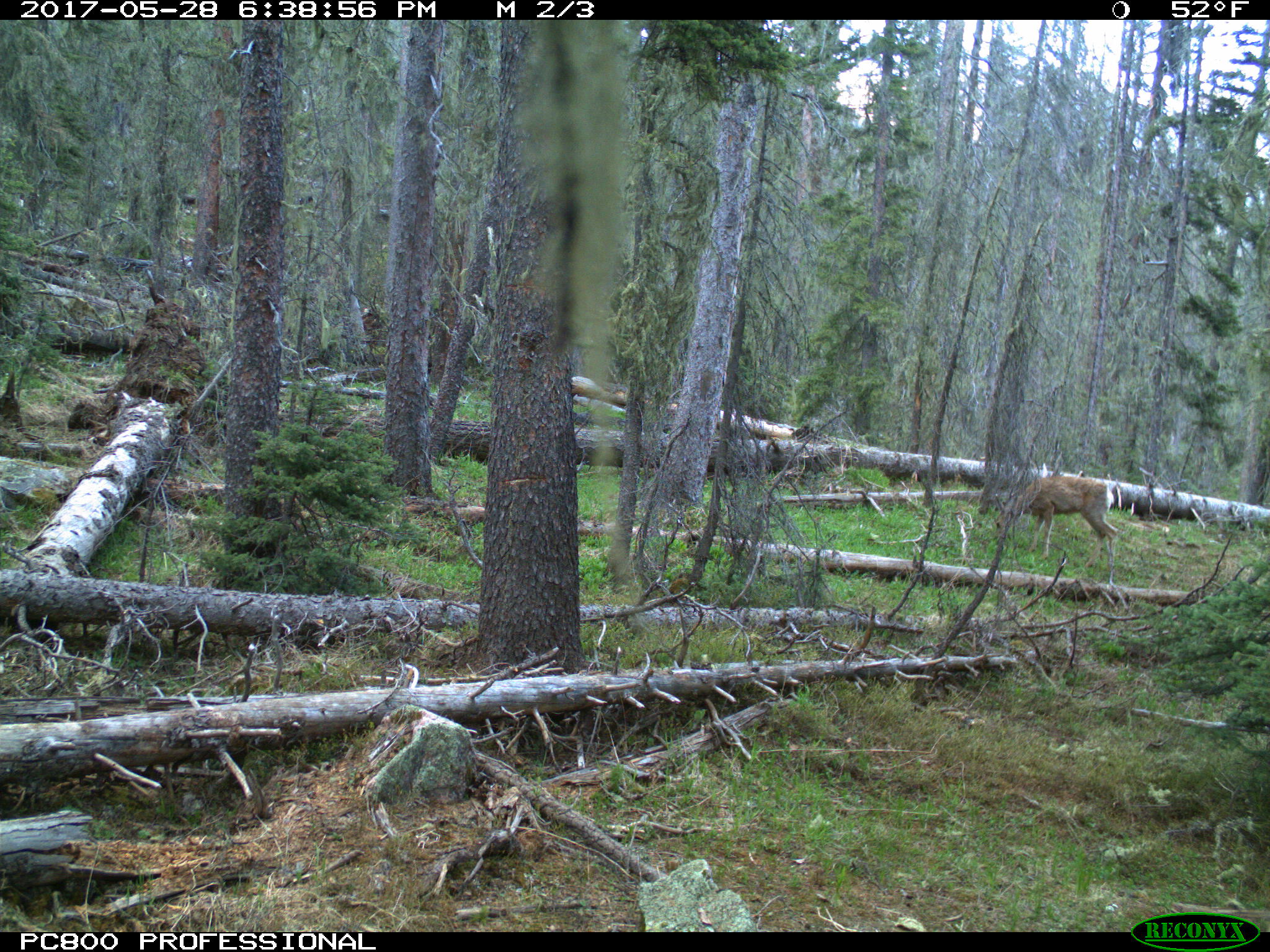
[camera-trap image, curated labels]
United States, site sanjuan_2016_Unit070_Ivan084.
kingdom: Animalia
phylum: Chordata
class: Mammalia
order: Artiodactyla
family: Cervidae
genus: Odocoileus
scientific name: Odocoileus hemionus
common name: mule deer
Odocoileus hemionus (mule deer).